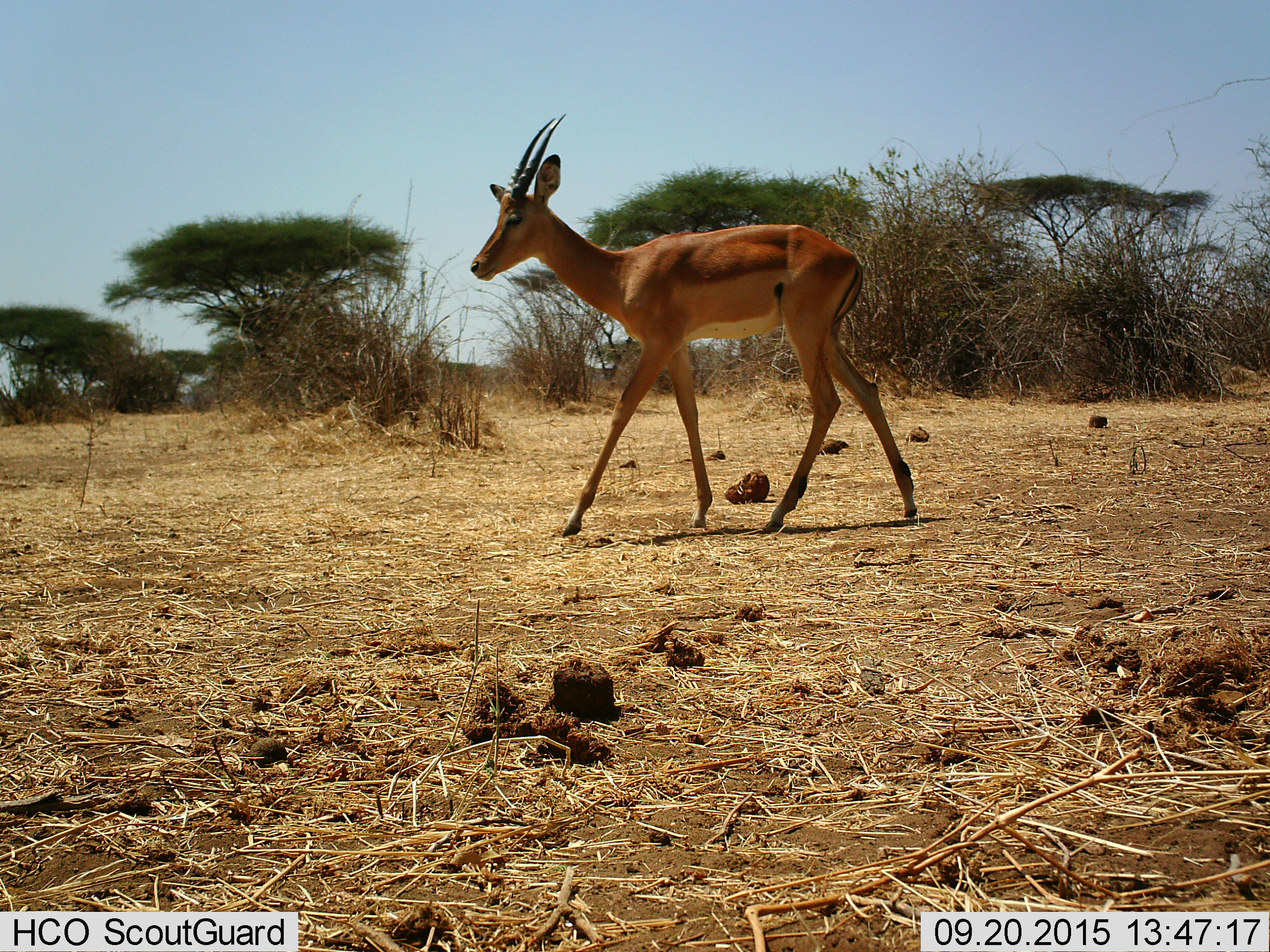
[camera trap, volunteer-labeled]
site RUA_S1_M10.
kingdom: Animalia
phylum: Chordata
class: Mammalia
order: Artiodactyla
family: Bovidae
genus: Aepyceros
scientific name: Aepyceros melampus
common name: impala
Impala (Aepyceros melampus), count 1. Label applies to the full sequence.